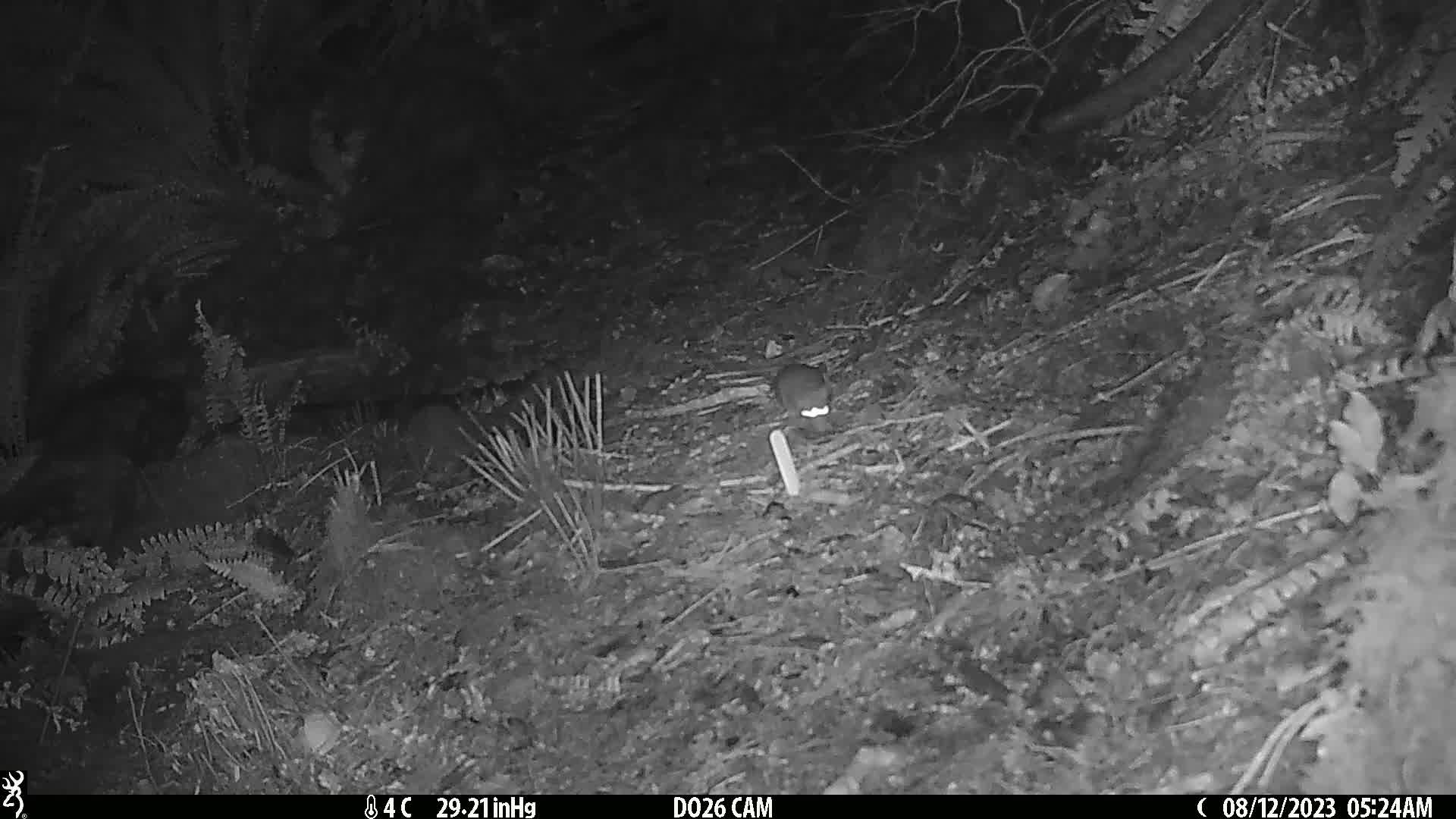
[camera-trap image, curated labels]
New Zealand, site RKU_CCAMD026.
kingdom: Animalia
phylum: Chordata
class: Mammalia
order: Rodentia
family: Muridae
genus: Rattus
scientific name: Rattus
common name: rat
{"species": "rat (Rattus)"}